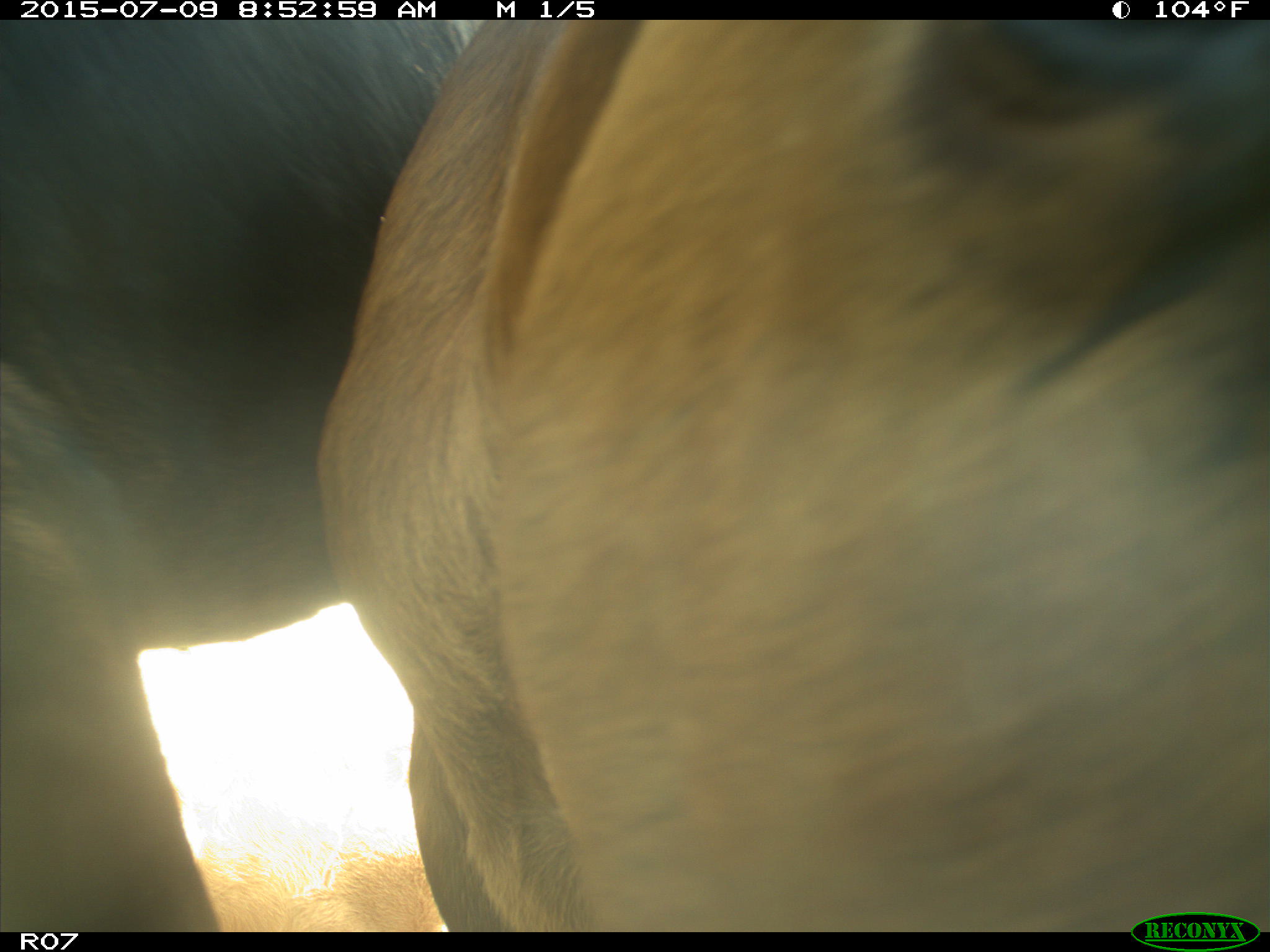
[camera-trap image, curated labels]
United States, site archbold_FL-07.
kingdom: Animalia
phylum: Chordata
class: Mammalia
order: Artiodactyla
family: Bovidae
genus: Bos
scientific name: Bos taurus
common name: domestic cow